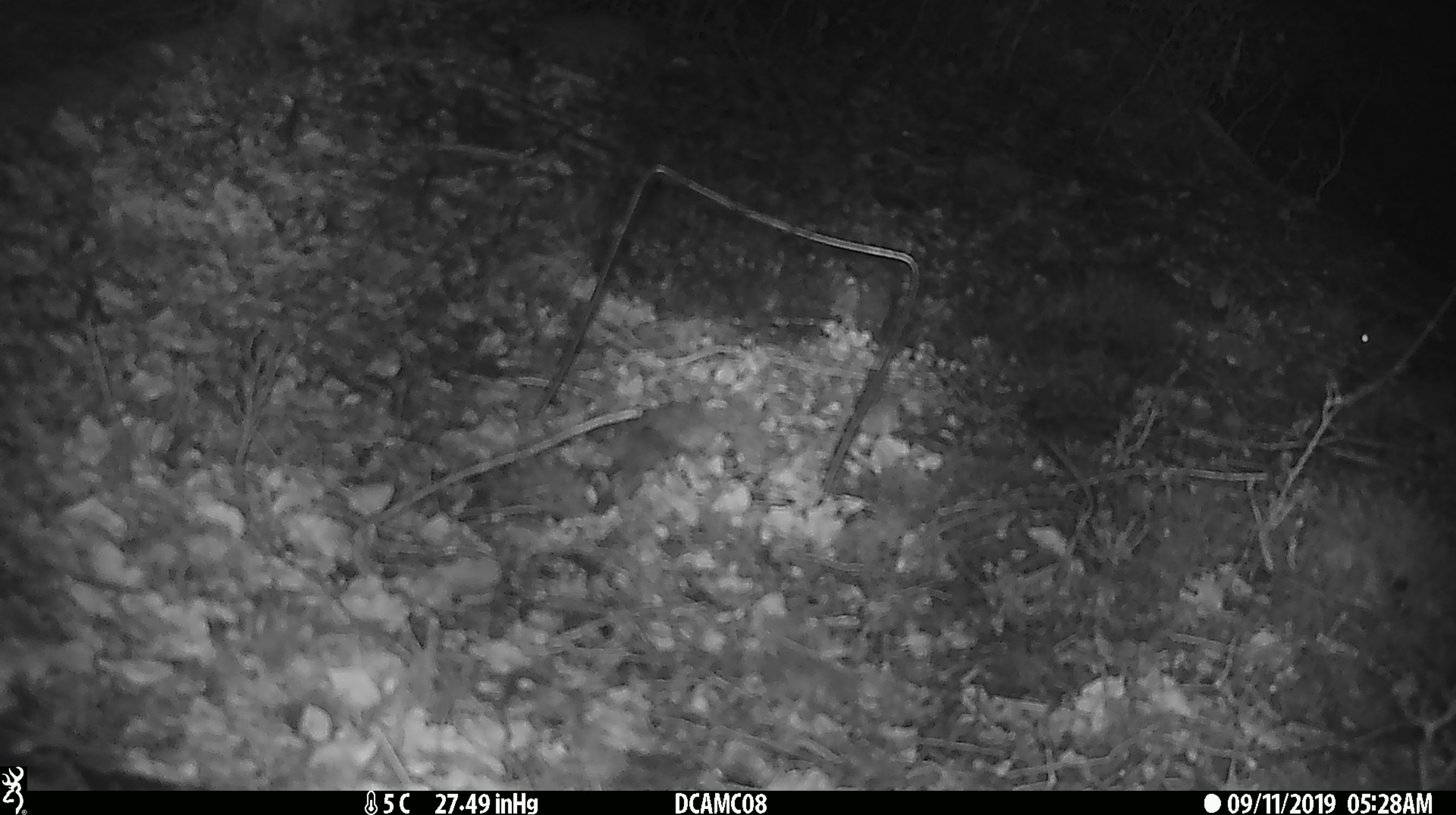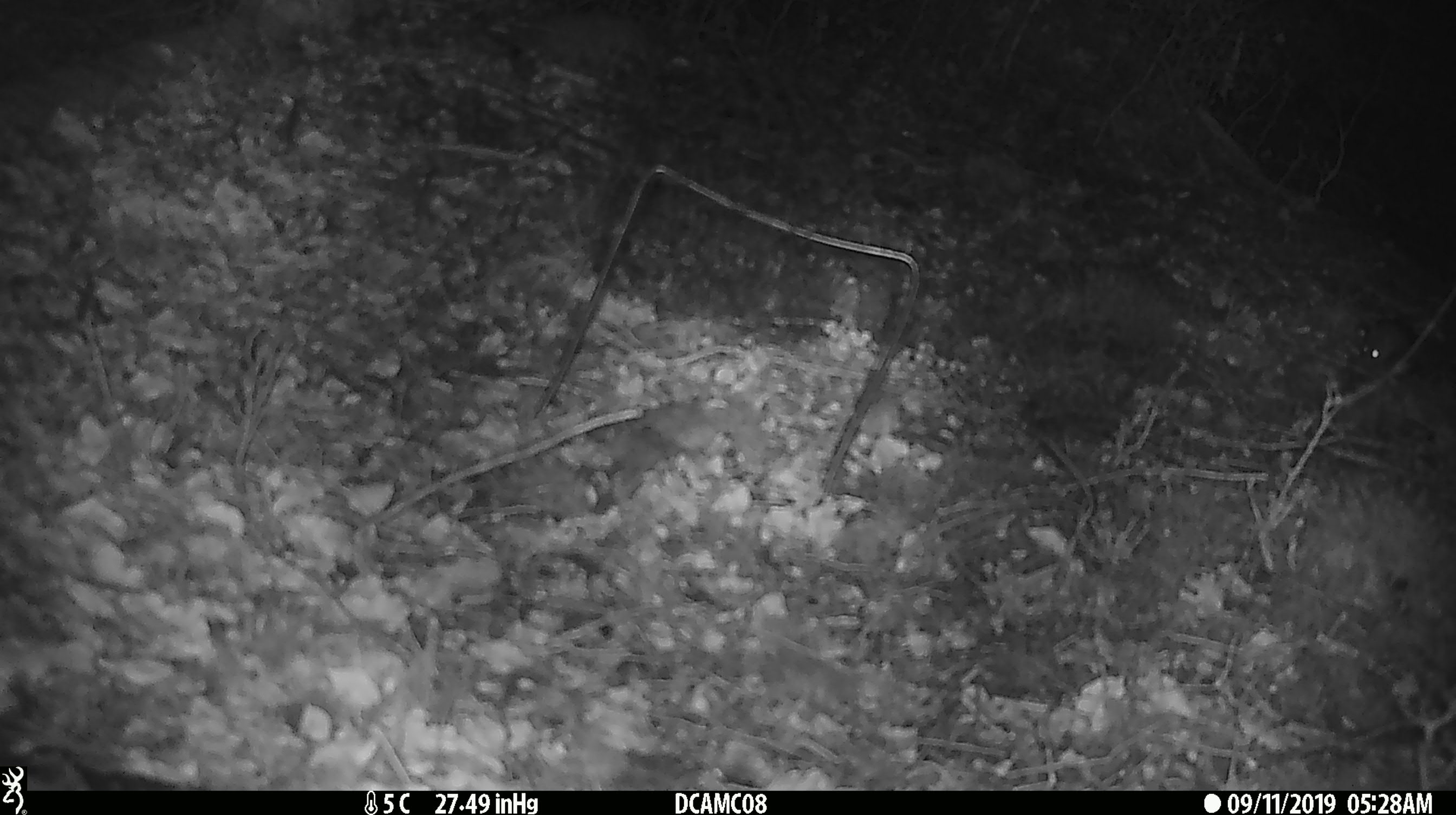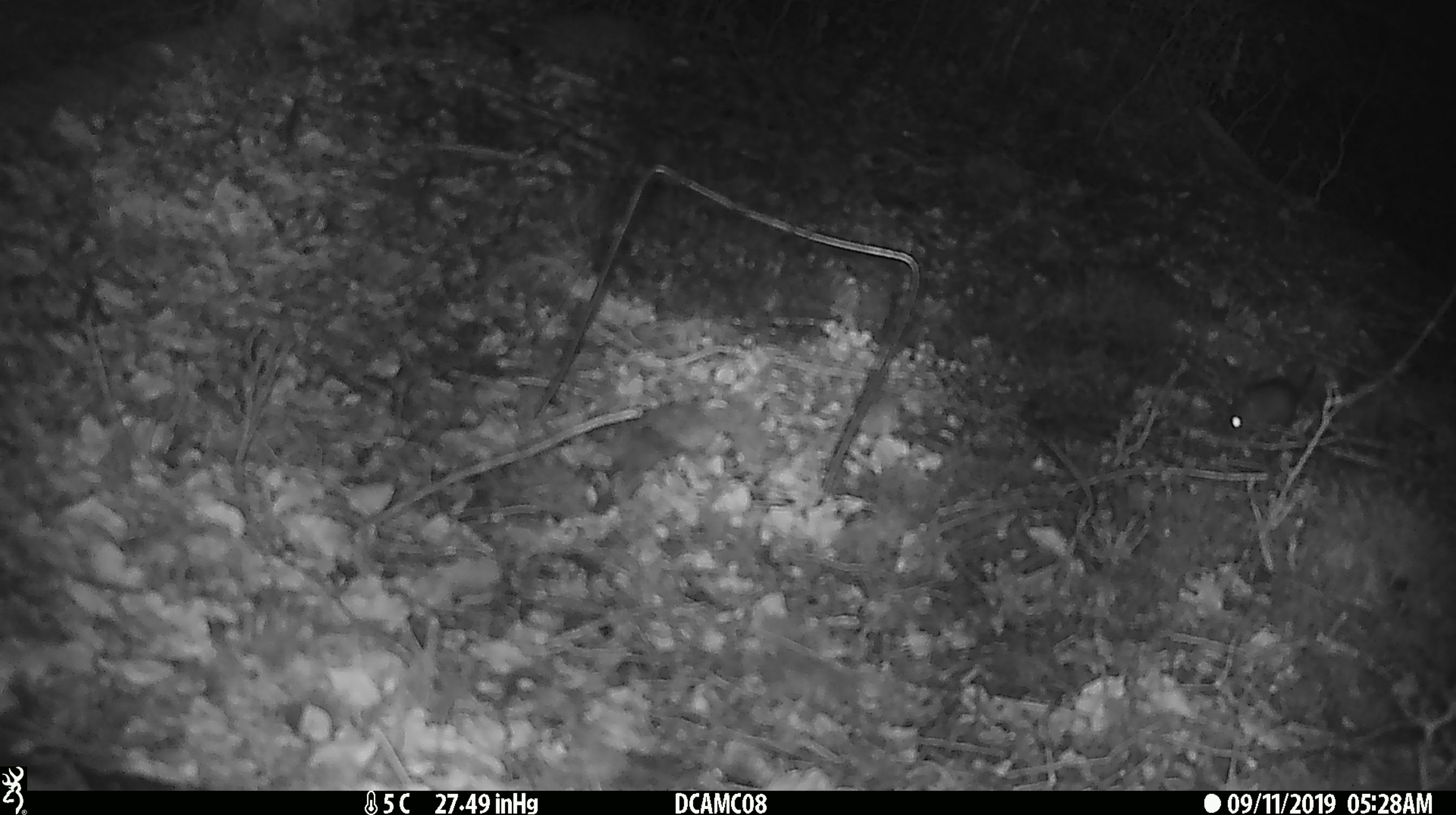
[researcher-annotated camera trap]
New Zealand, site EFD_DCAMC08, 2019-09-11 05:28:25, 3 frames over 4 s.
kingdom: Animalia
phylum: Chordata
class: Mammalia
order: Rodentia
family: Muridae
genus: Mus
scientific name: Mus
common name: mouse